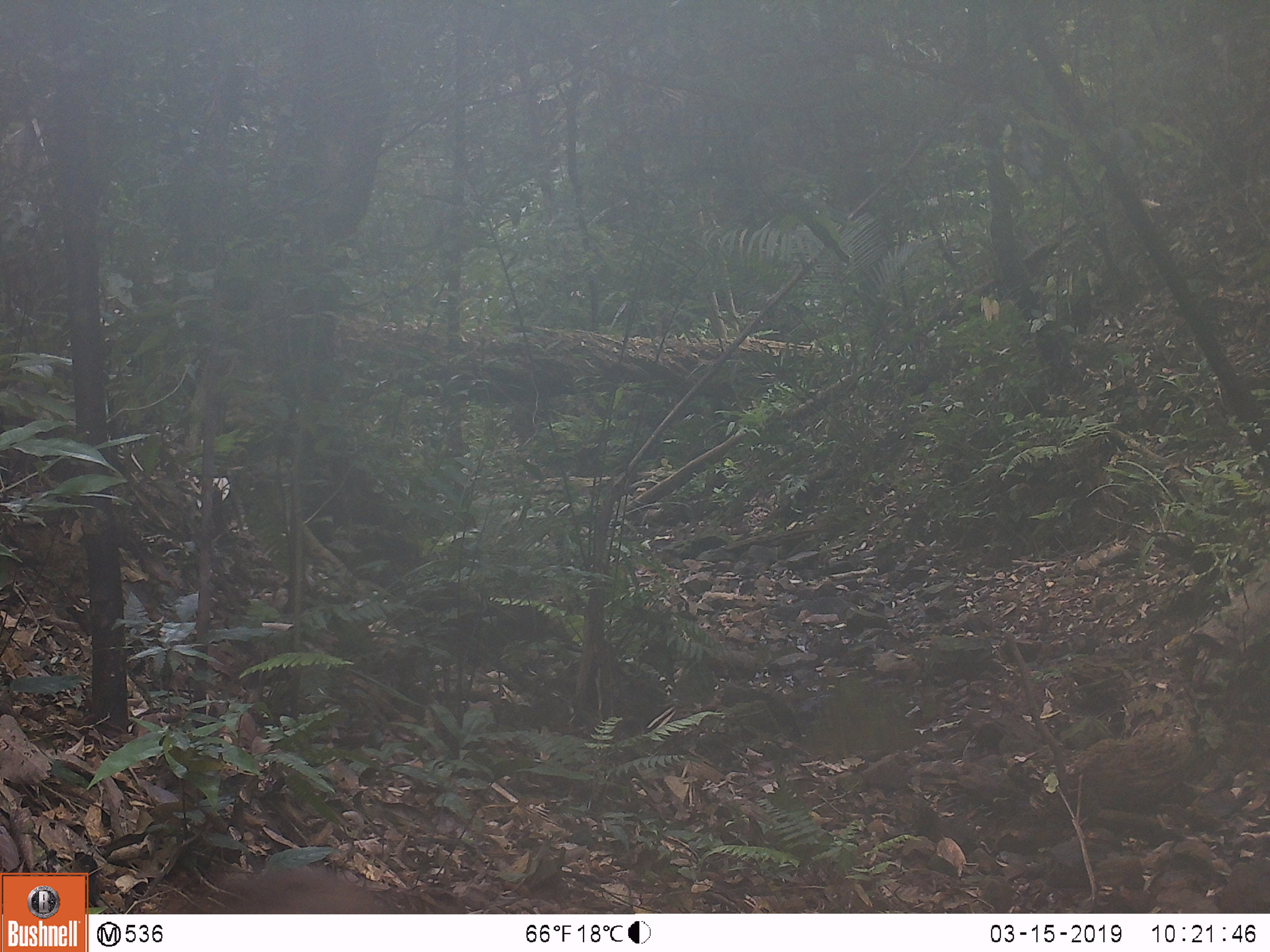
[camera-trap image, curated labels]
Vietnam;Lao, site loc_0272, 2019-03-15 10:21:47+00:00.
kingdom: Animalia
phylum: Chordata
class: Mammalia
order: Primates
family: Cercopithecidae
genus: Macaca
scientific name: Macaca nemestrina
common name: pig-tailed macaque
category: pig tailed macaque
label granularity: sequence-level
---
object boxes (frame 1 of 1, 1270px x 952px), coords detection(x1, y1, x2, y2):
pig tailed macaque: detection(156, 864, 393, 914)